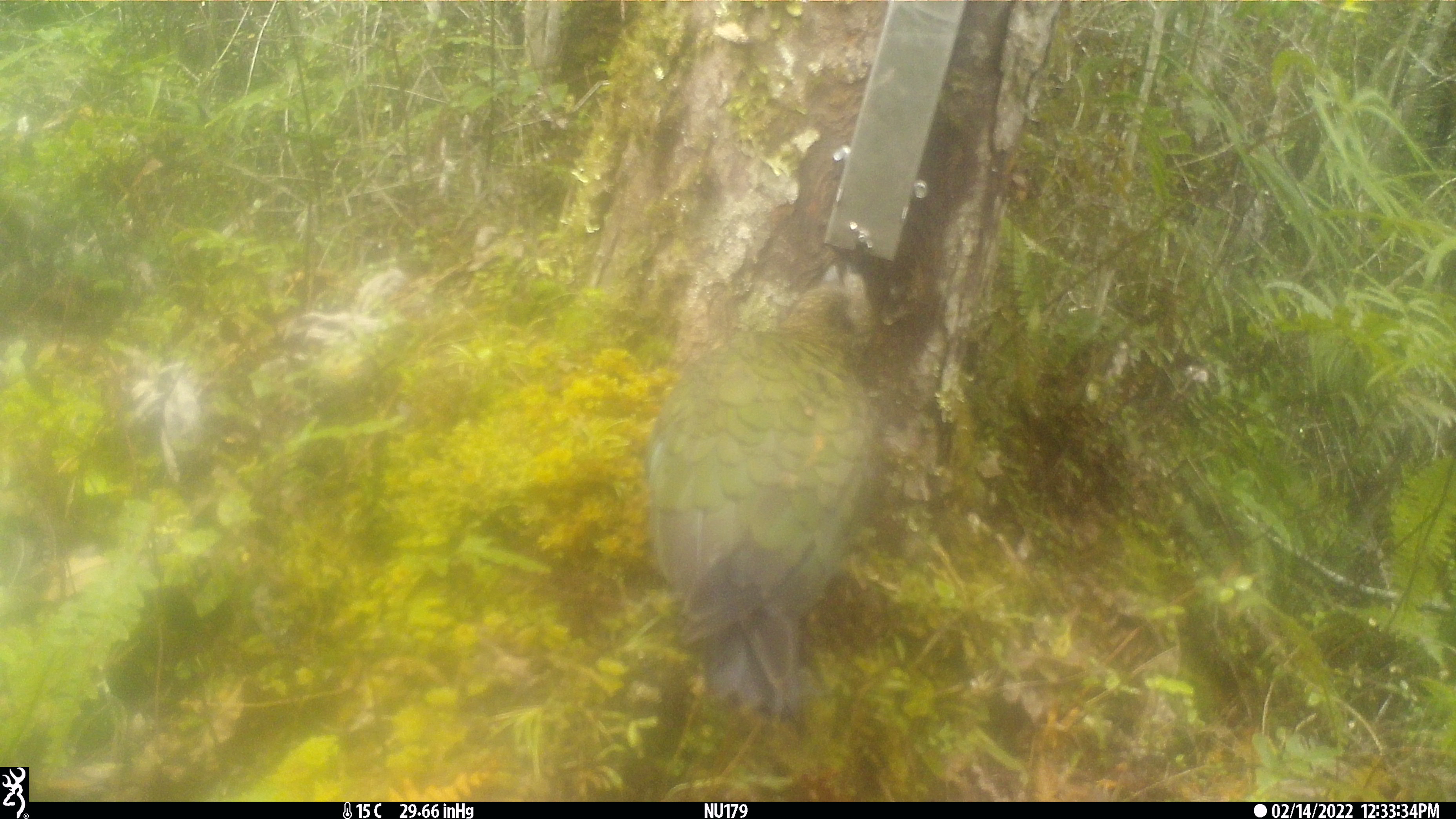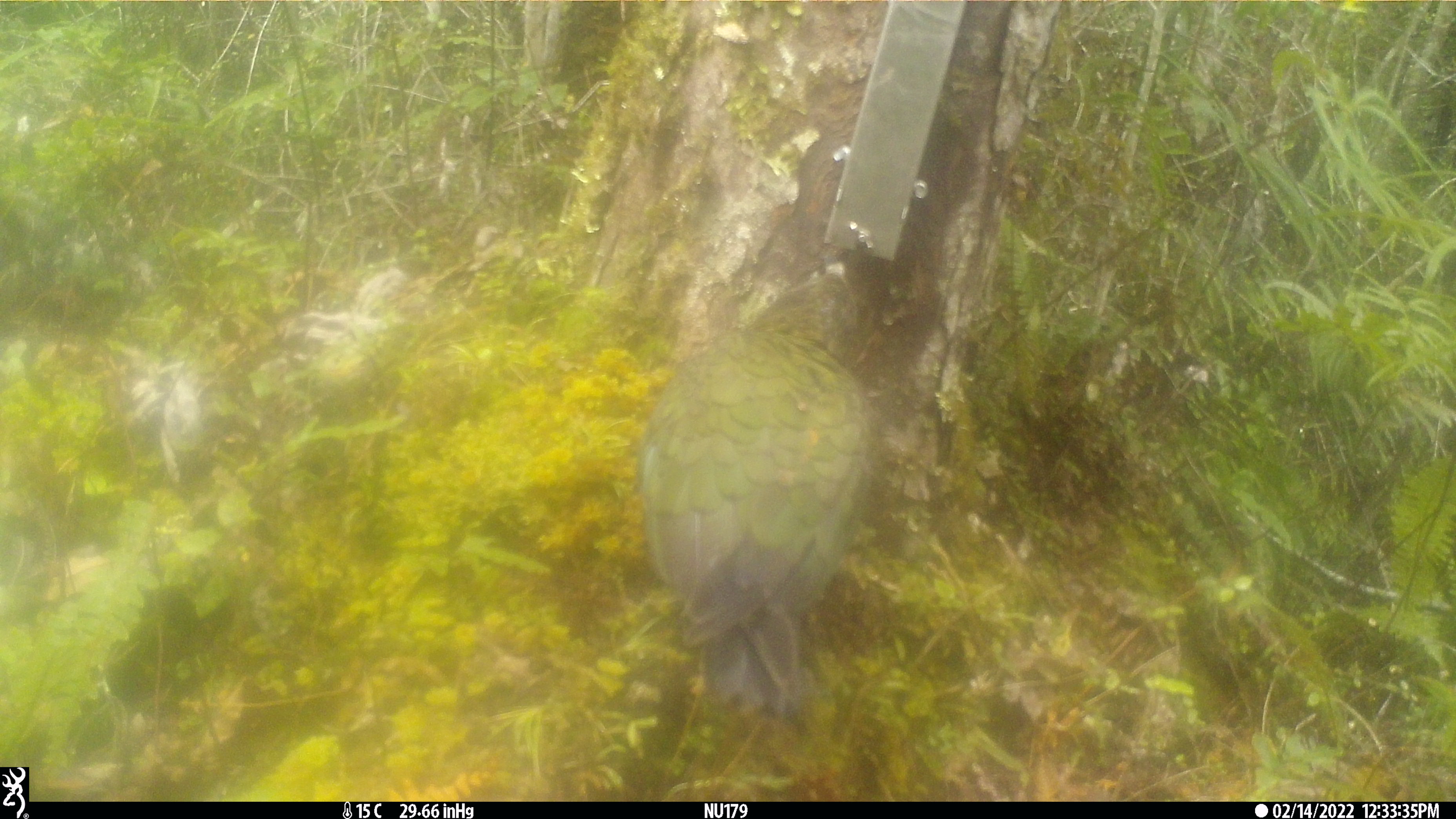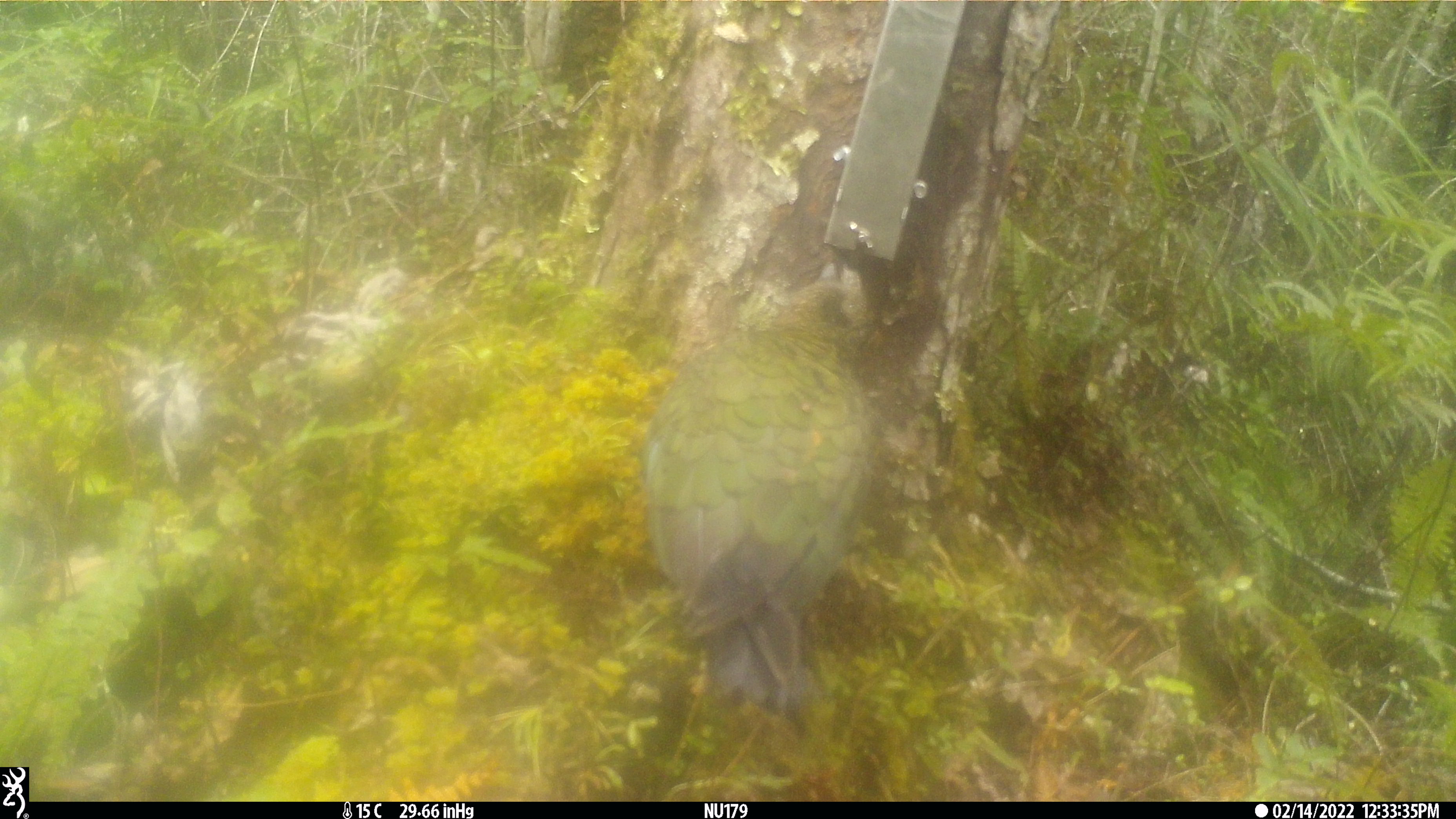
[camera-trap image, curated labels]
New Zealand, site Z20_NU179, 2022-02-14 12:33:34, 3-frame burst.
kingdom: Animalia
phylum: Chordata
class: Aves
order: Psittaciformes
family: Strigopidae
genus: Nestor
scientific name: Nestor notabilis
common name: kea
Kea (Nestor notabilis).